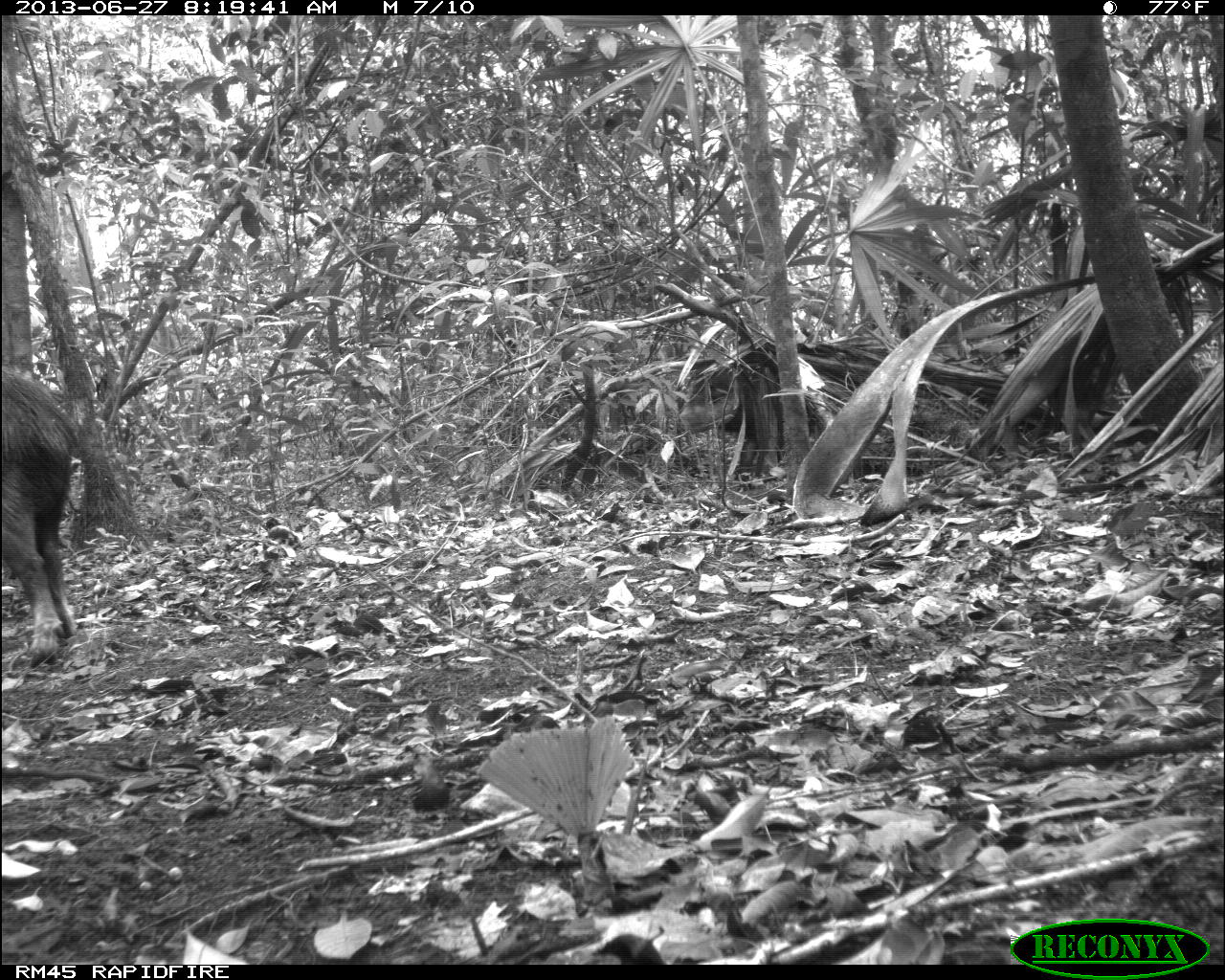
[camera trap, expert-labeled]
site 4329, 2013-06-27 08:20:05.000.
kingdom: Animalia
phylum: Chordata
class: Mammalia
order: Artiodactyla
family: Tayassuidae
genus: Tayassu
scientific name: Tayassu pecari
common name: white-lipped peccary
Tayassu pecari (white-lipped peccary), count 3.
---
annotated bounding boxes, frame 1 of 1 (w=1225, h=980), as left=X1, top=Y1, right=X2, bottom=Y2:
tayassu pecari: left=1, top=365, right=139, bottom=668